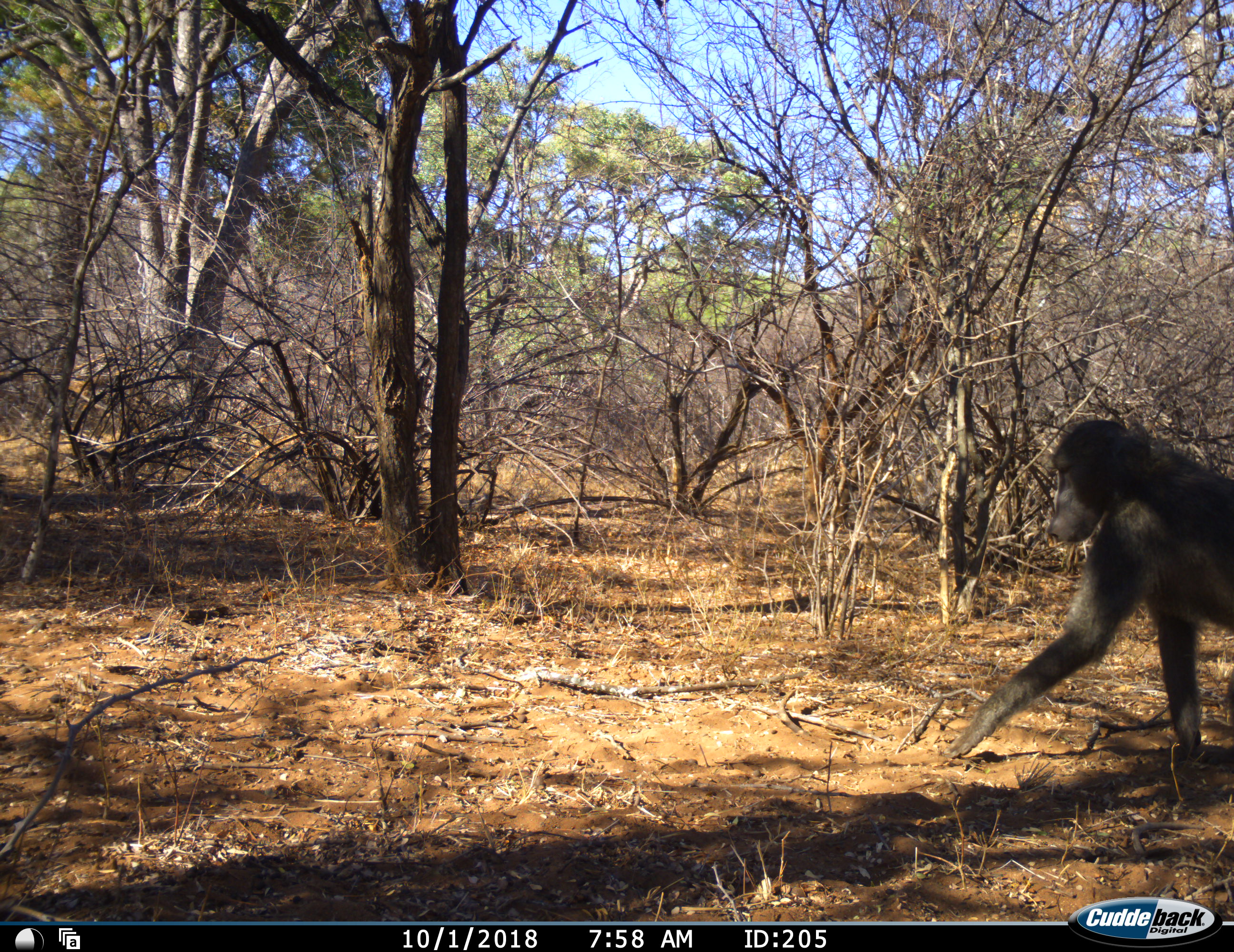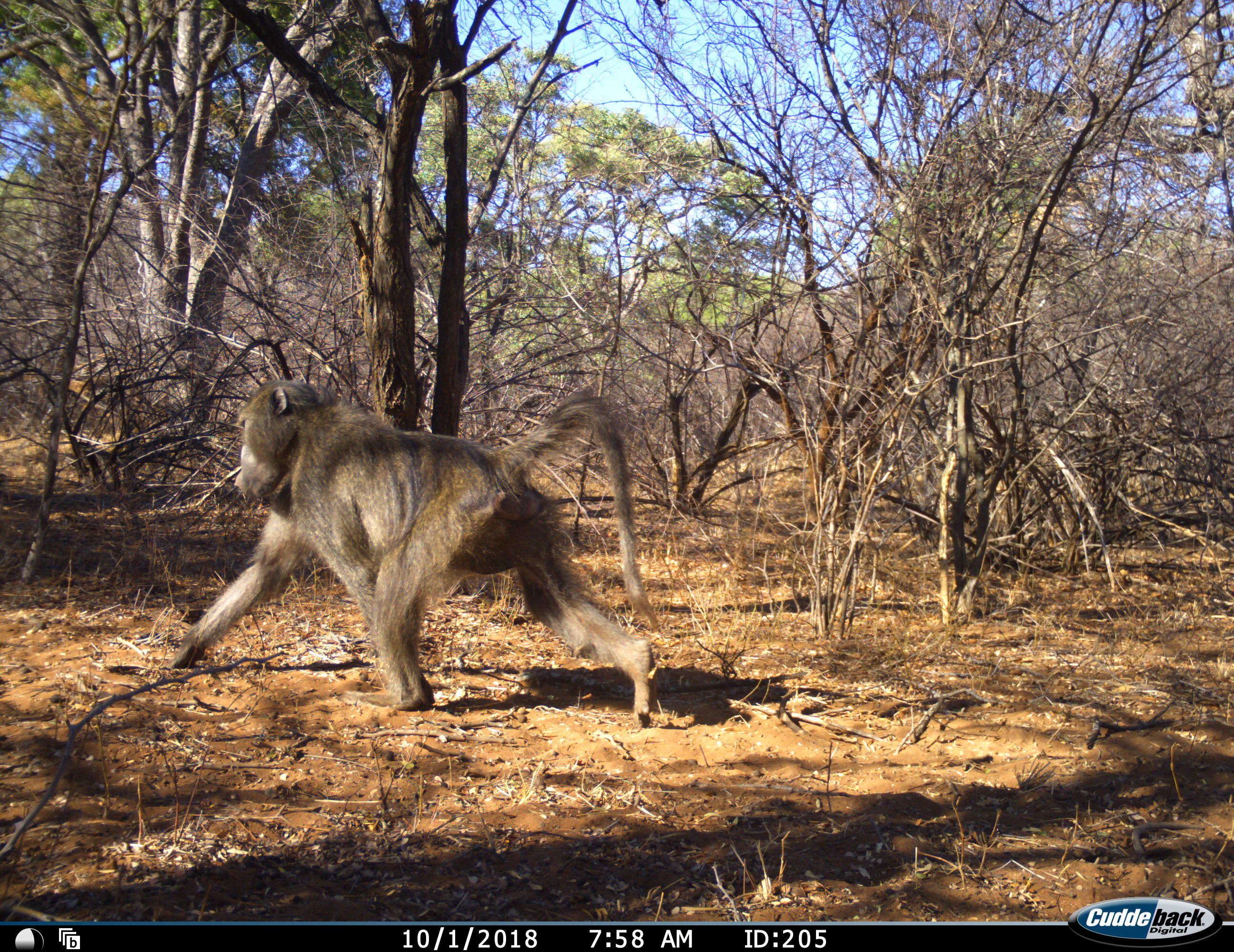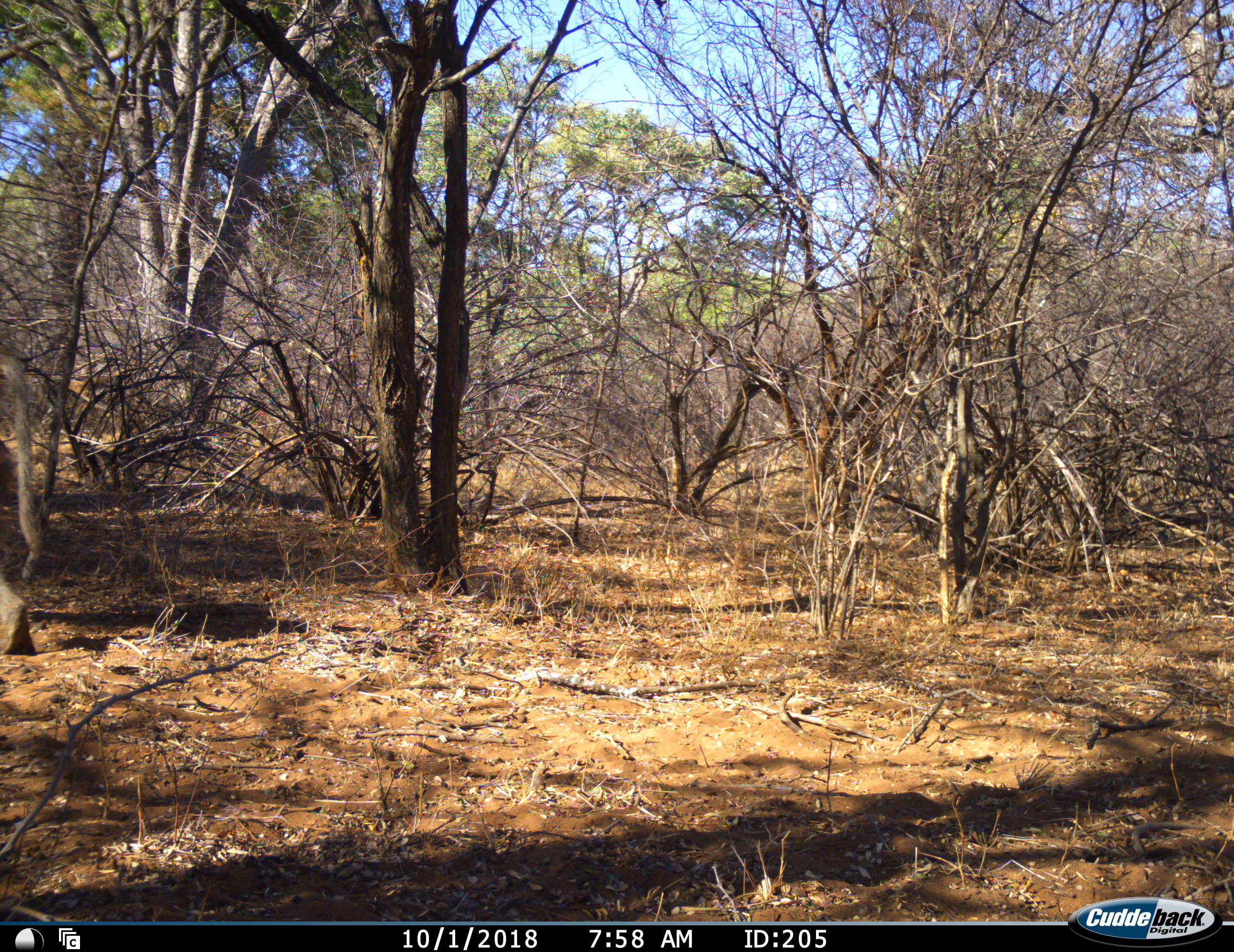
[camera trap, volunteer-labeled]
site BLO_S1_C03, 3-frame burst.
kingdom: Animalia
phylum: Chordata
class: Mammalia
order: Primates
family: Cercopithecidae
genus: Papio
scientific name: Papio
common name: baboon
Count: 1.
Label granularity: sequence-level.